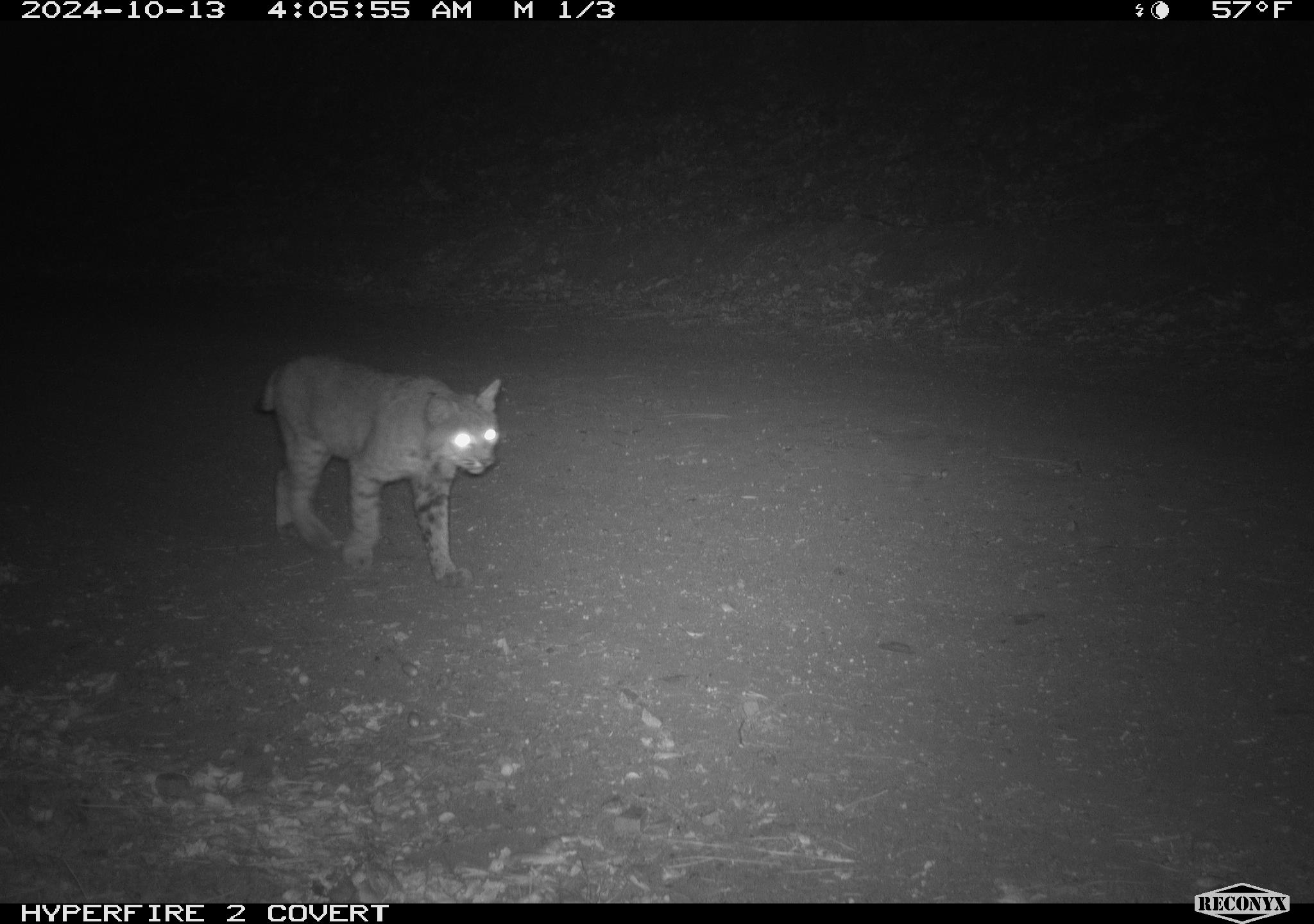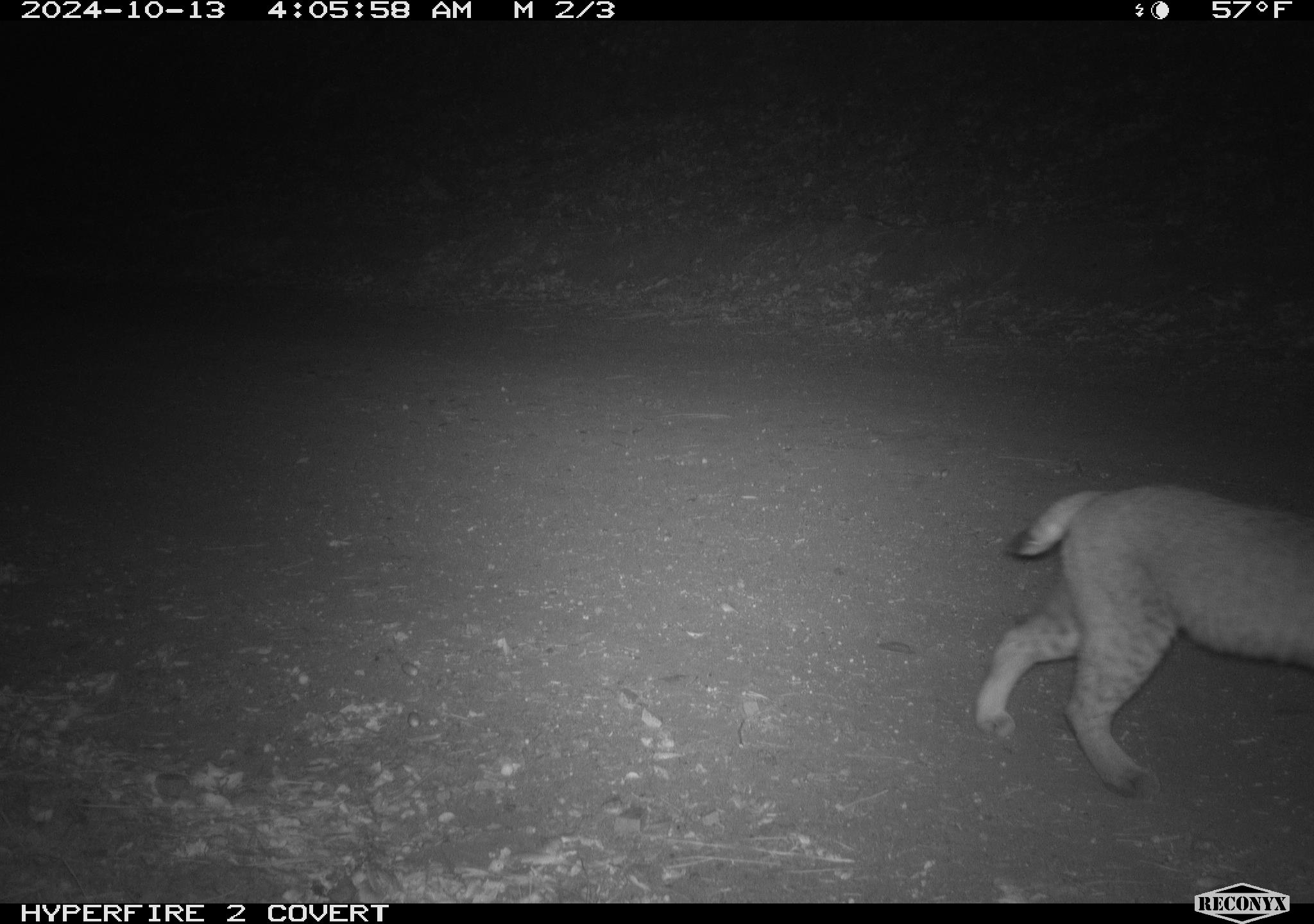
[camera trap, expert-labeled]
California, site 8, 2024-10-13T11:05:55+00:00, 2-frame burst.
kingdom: Animalia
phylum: Chordata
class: Mammalia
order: Carnivora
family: Felidae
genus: Lynx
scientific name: Lynx rufus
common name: bobcat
Bobcat (Lynx rufus).